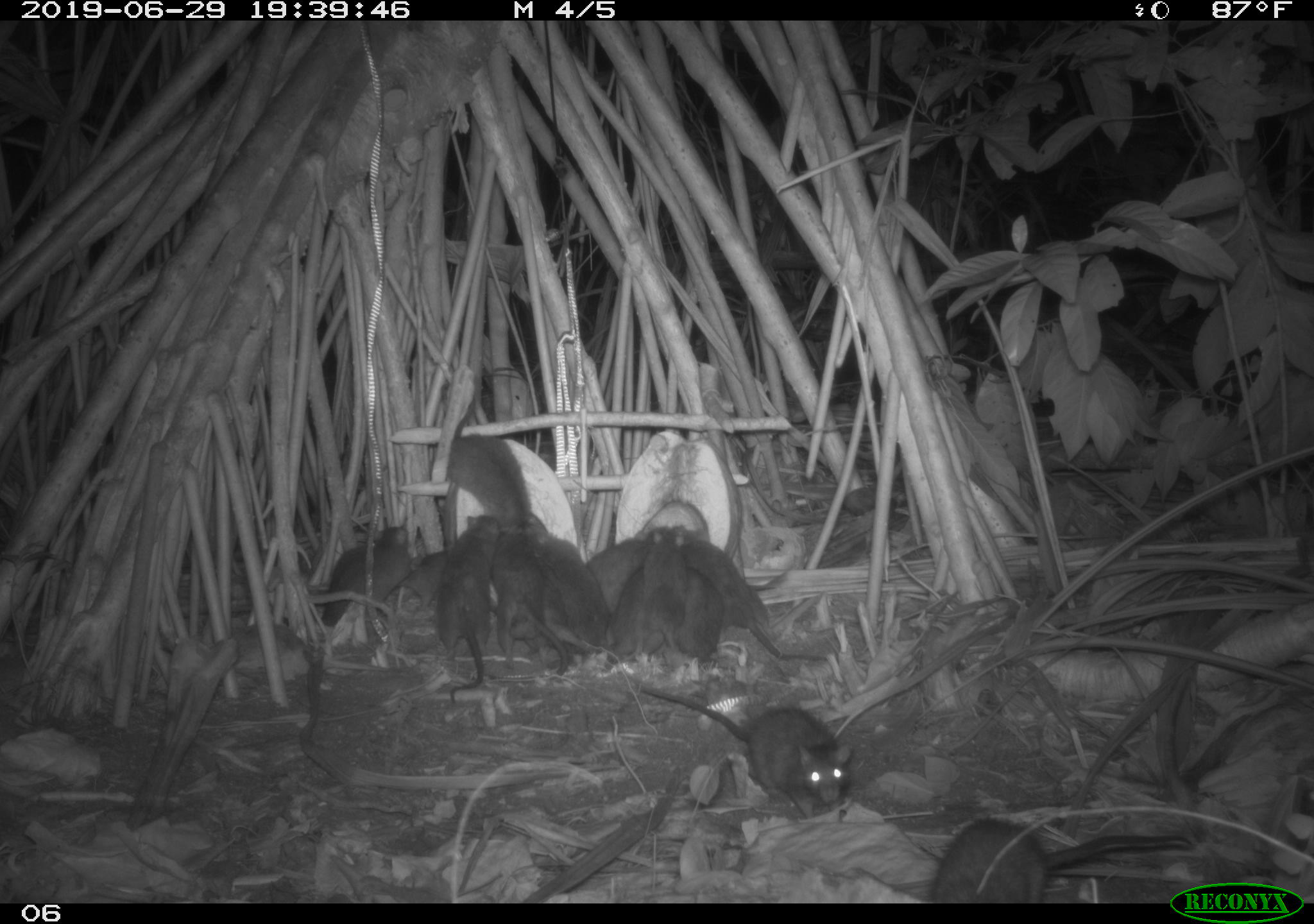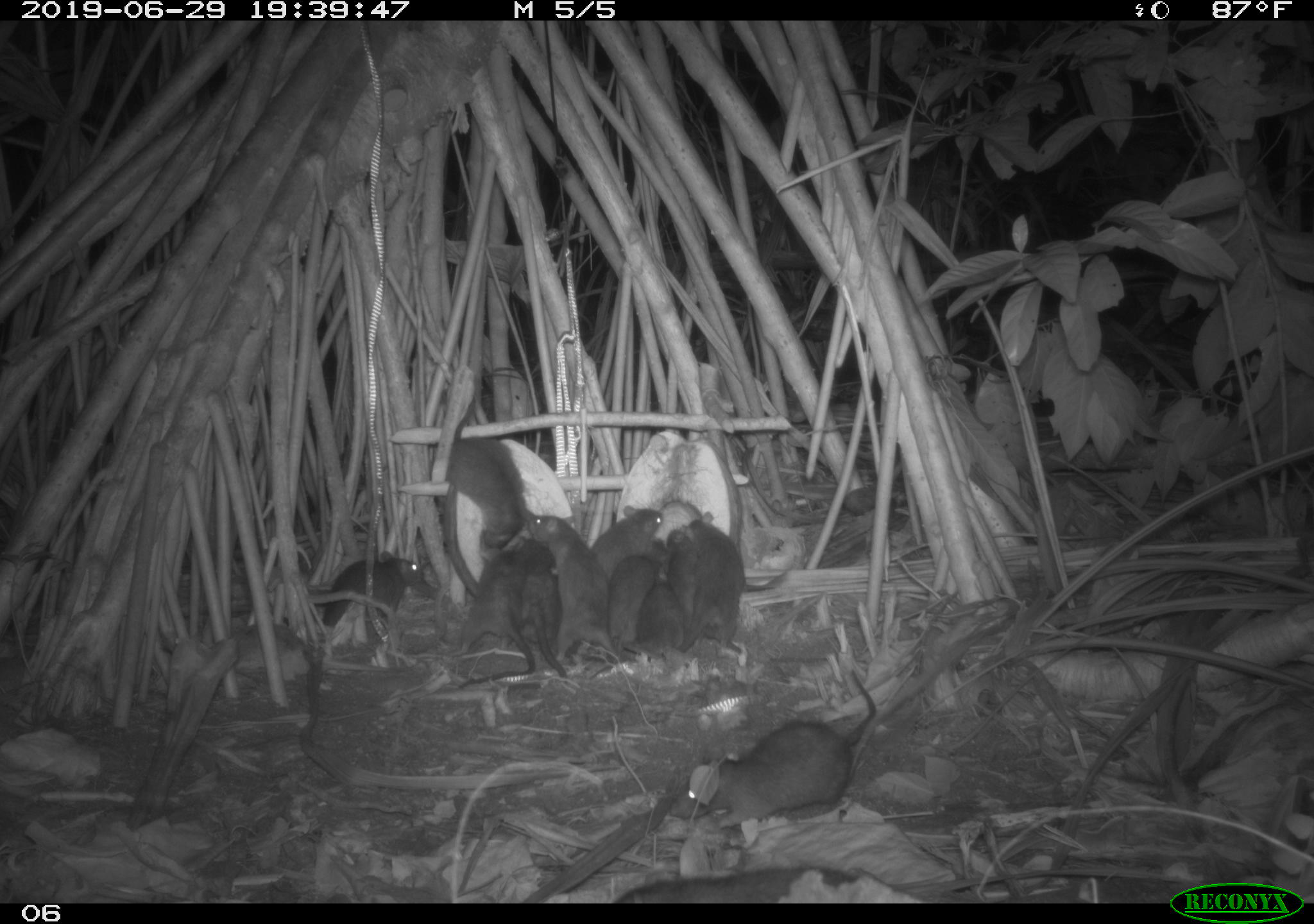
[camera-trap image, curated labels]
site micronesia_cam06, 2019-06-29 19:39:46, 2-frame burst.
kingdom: Animalia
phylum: Chordata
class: Mammalia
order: Rodentia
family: Muridae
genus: Rattus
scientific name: Rattus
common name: rat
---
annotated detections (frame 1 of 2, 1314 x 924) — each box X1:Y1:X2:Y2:
rat: 637:678:857:823; 676:526:850:667; 931:803:1204:886; 435:513:510:699; 441:396:536:540; 304:520:416:635; 525:518:604:664; 628:526:695:669; 492:524:553:677; 599:561:665:670; 586:527:658:617; 671:570:730:677; 538:569:588:660; 396:546:460:609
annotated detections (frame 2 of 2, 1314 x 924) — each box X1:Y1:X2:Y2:
rat: 669:664:878:832; 522:508:619:683; 445:390:535:560; 447:534:533:695; 676:509:751:661; 316:546:430:645; 622:862:870:903; 602:536:679:656; 511:538:568:683; 590:502:667:606; 631:562:688:647; 661:528:702:619